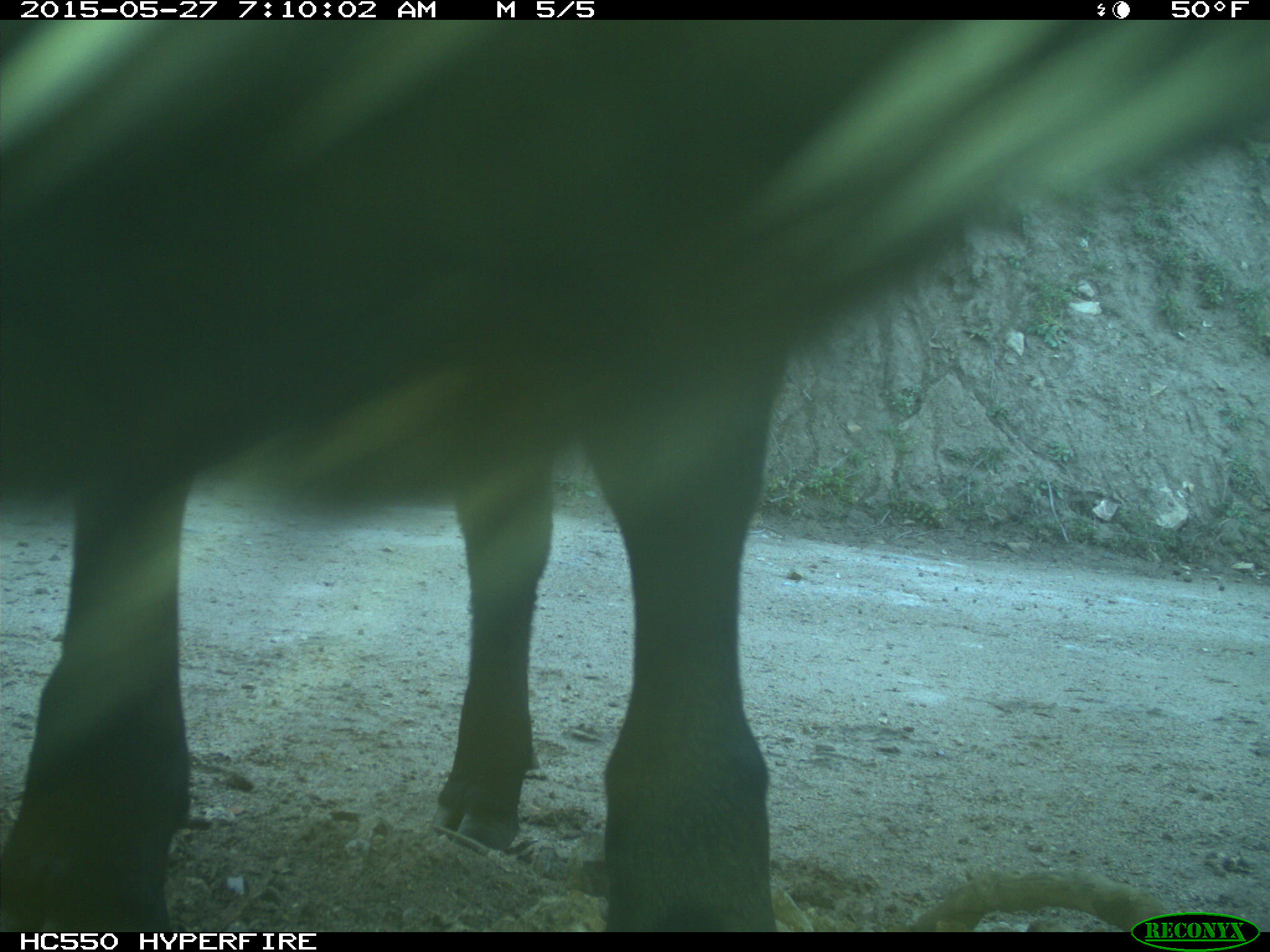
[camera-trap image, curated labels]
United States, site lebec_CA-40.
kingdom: Animalia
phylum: Chordata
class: Mammalia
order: Artiodactyla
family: Bovidae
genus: Bos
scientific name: Bos taurus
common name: domestic cow